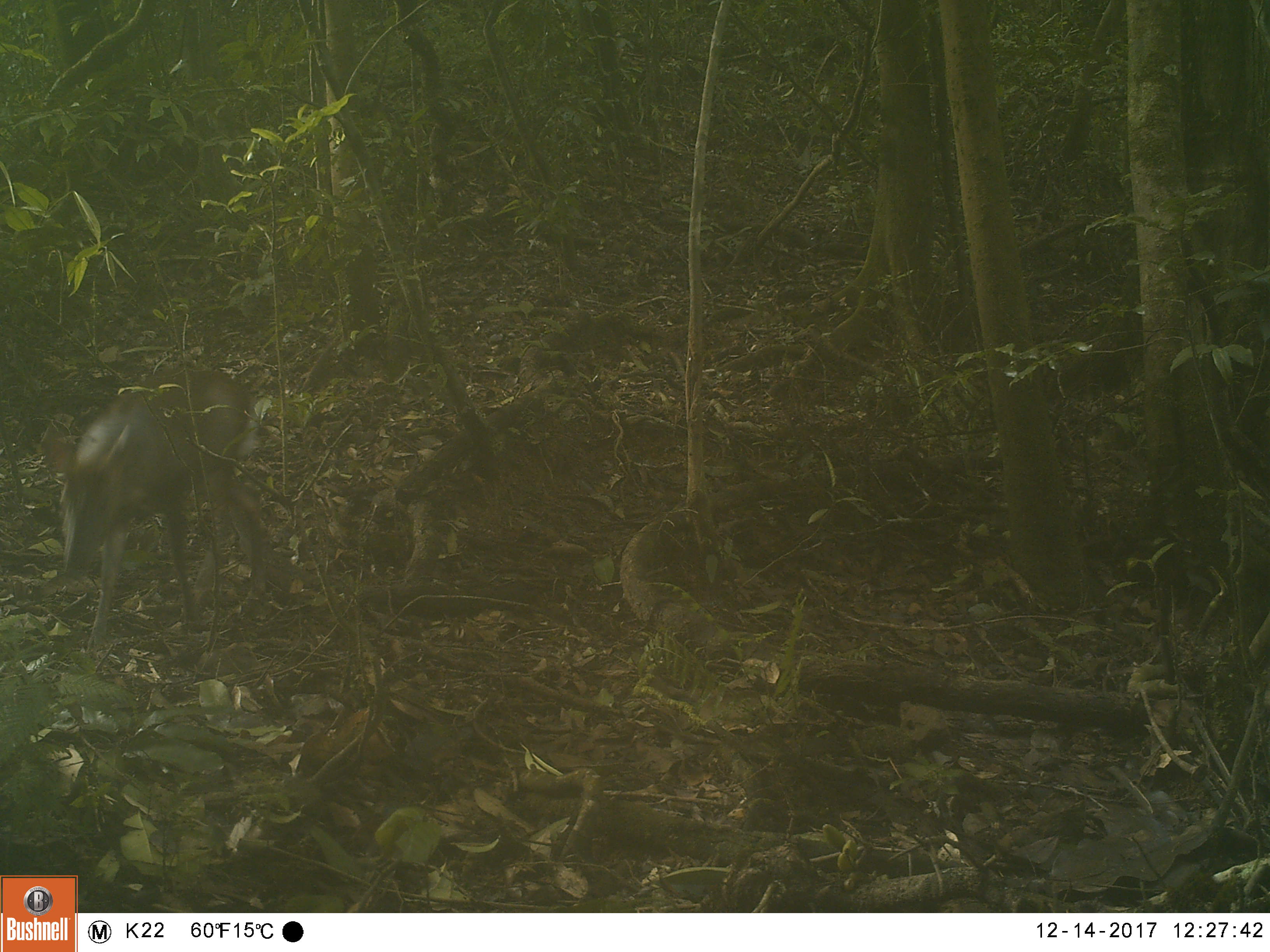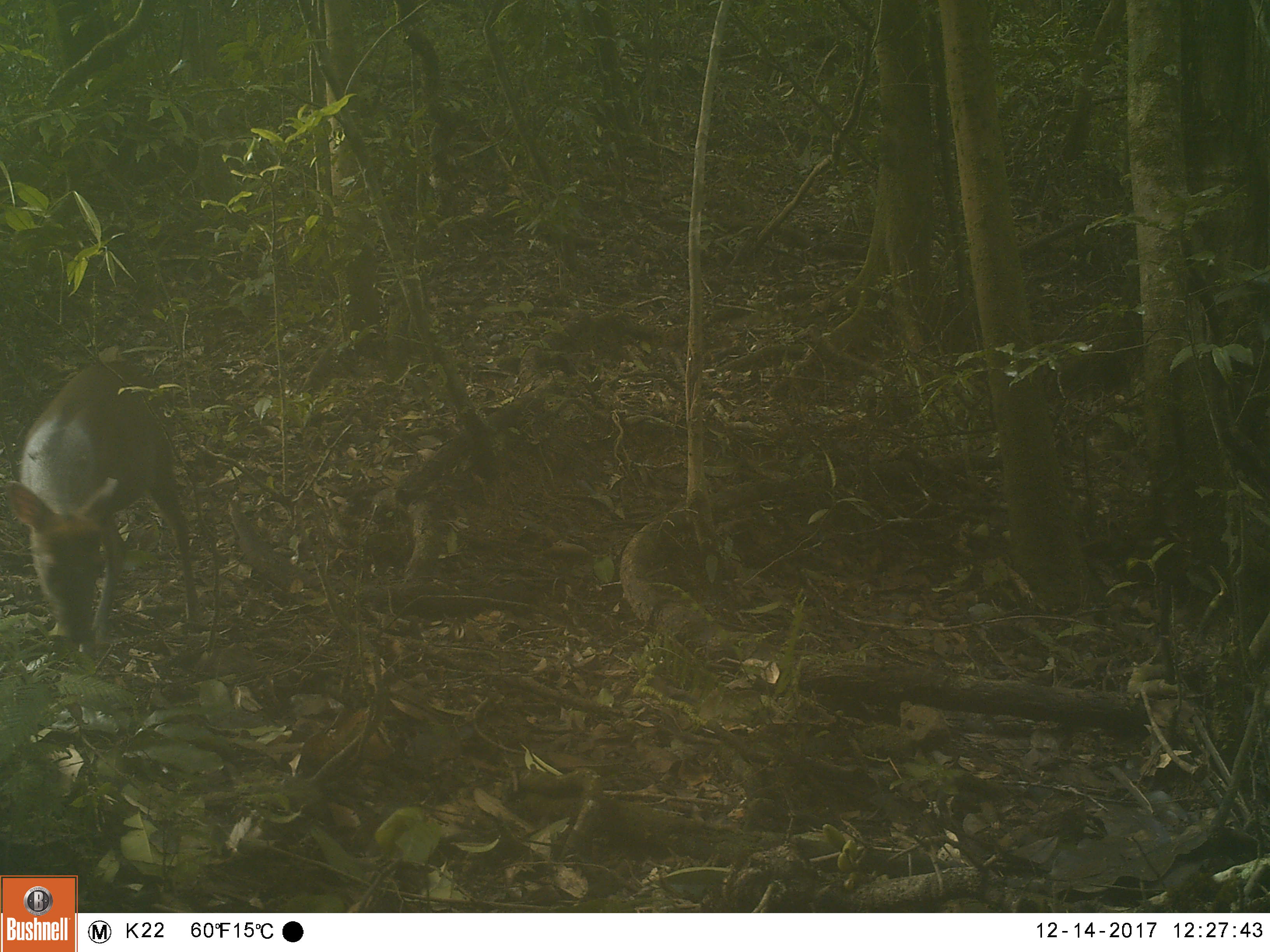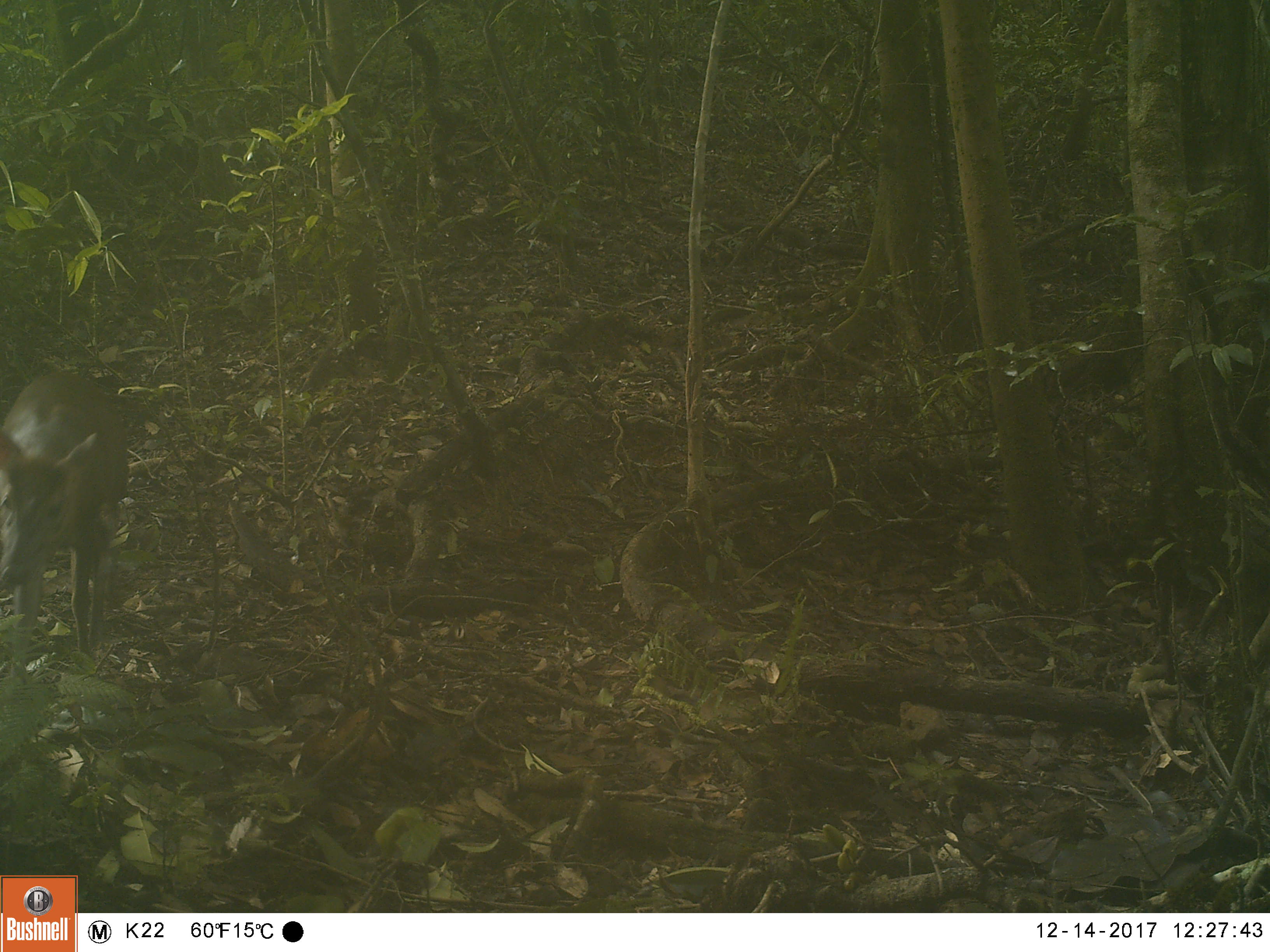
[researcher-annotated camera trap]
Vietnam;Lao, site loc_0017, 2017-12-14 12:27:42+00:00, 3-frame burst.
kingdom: Animalia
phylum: Chordata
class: Mammalia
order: Artiodactyla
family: Cervidae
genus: Muntiacus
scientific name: Muntiacus rooseveltorum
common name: roosevelt's muntjac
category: roosevelts muntjac group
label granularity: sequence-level